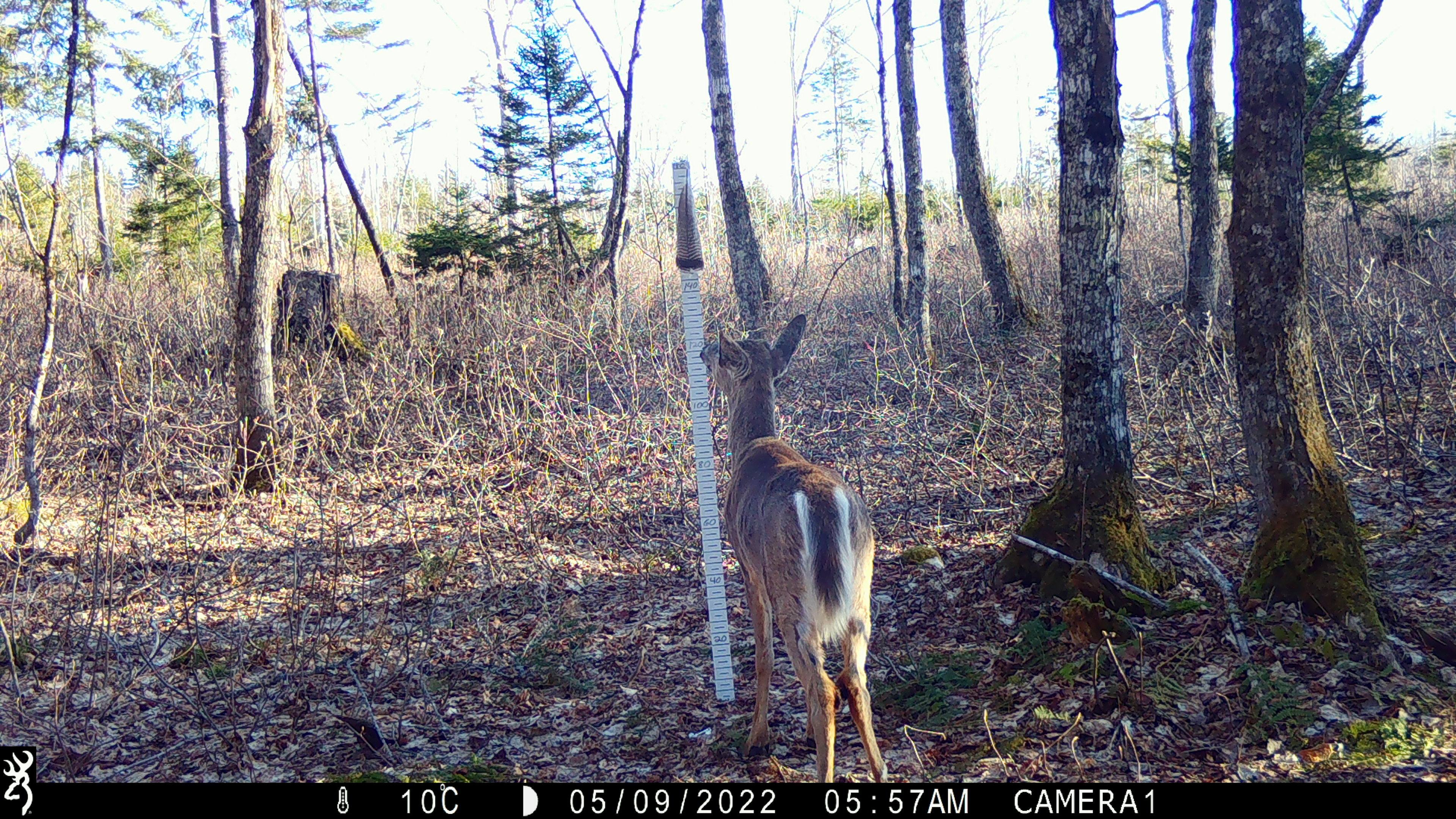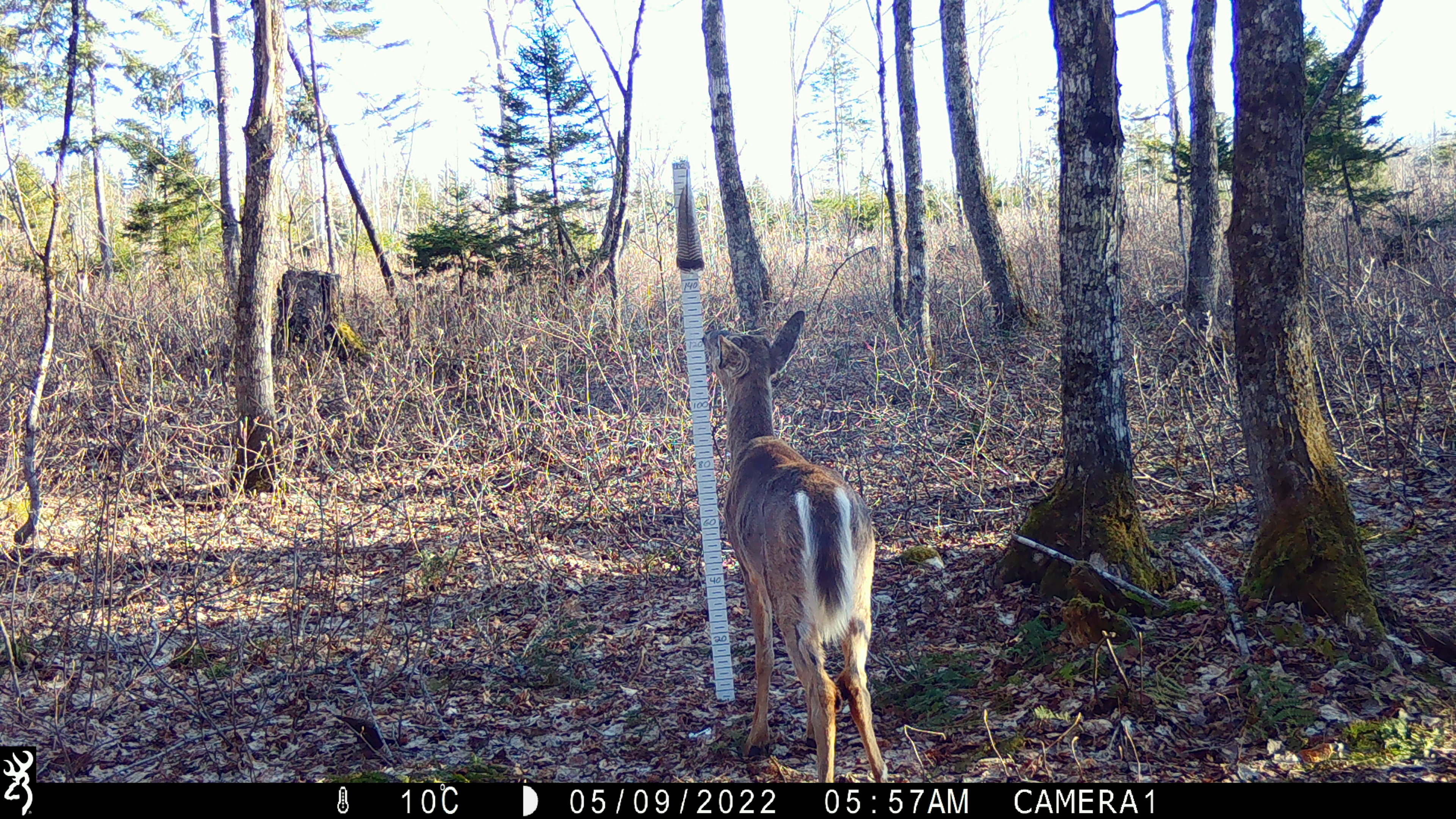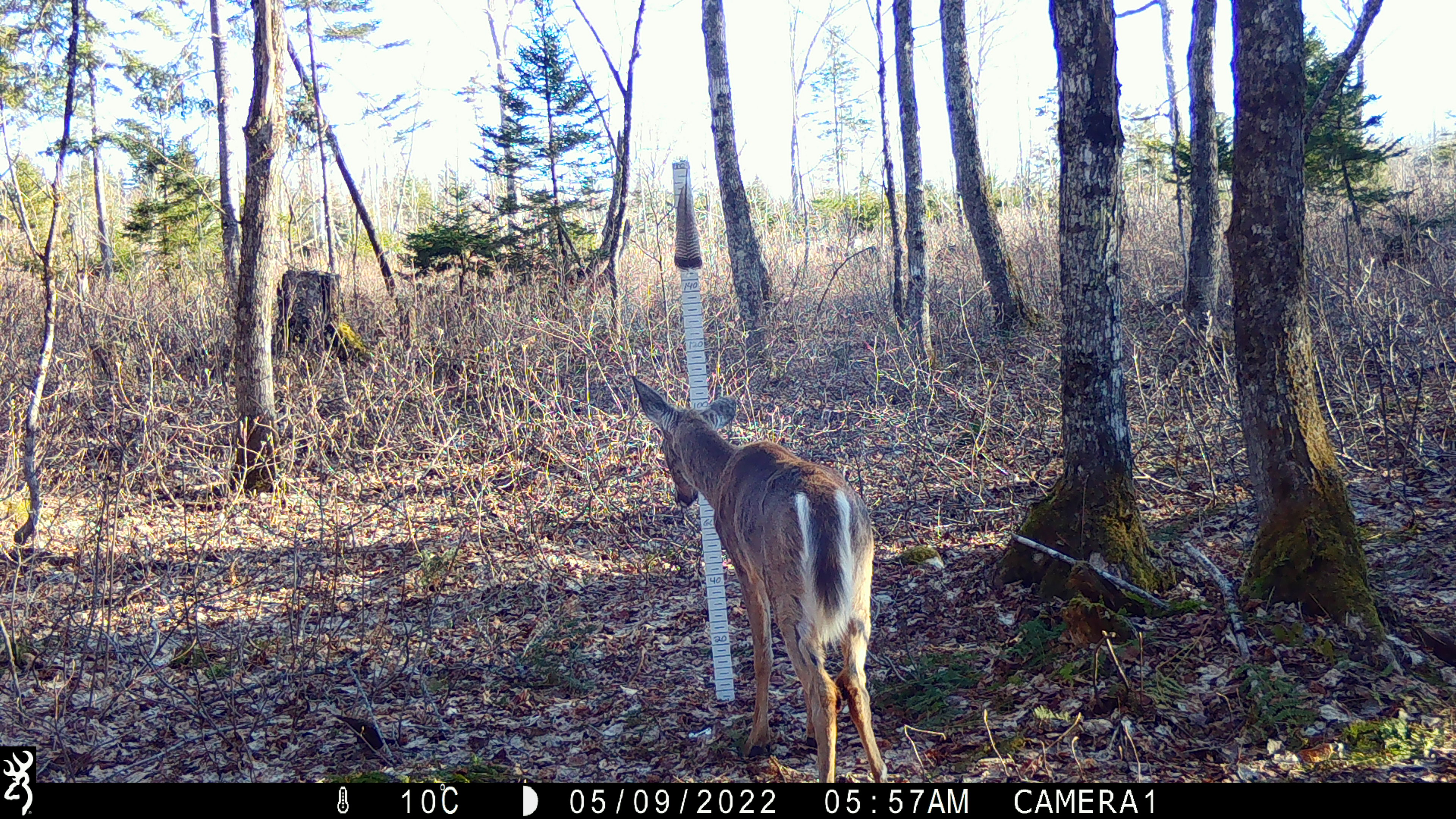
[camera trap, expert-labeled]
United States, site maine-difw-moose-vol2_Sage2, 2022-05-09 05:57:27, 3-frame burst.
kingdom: Animalia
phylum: Chordata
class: Mammalia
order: Artiodactyla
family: Cervidae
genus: Odocoileus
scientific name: Odocoileus virginianus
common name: white-tailed deer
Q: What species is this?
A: White-tailed deer (Odocoileus virginianus).